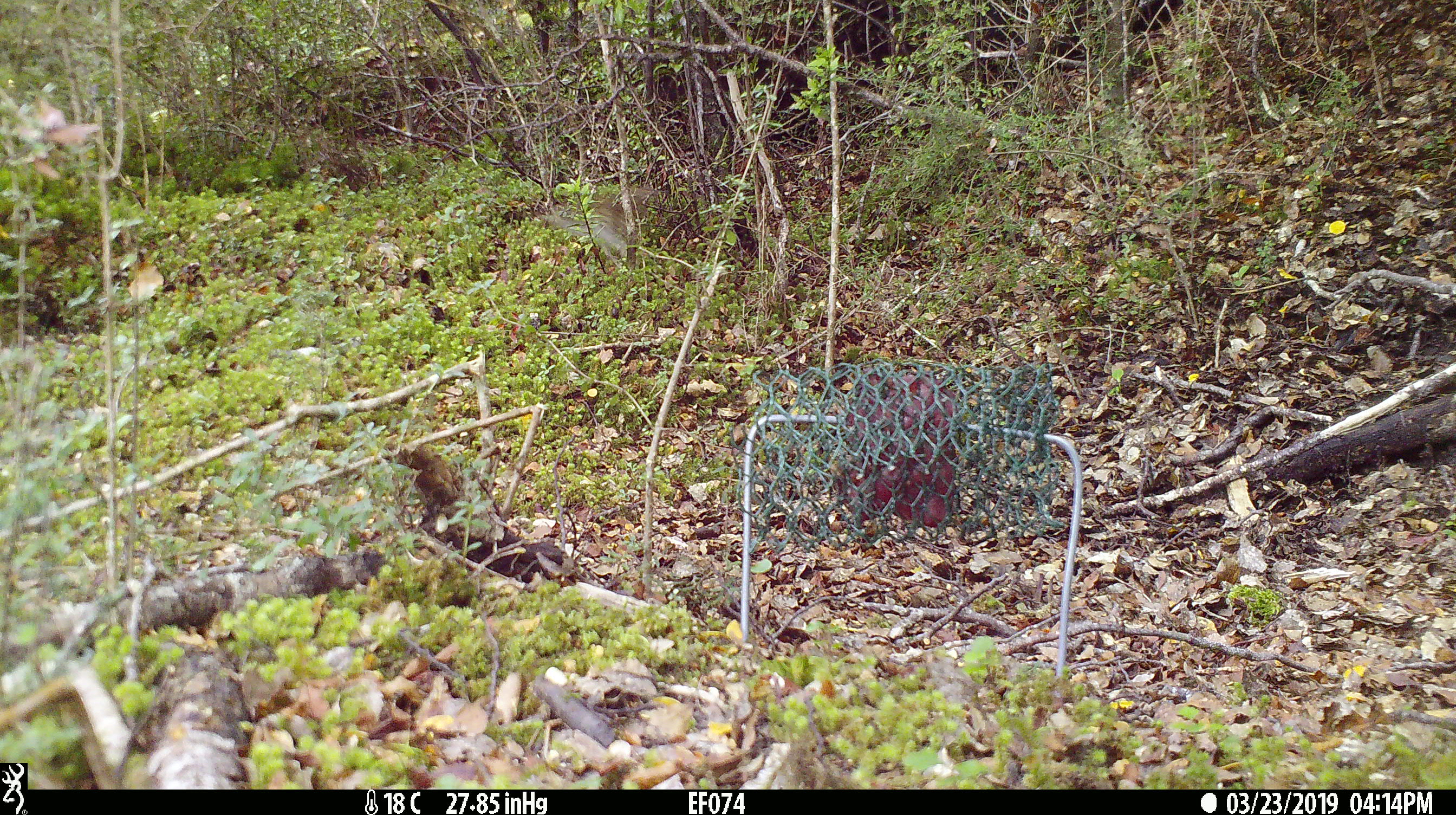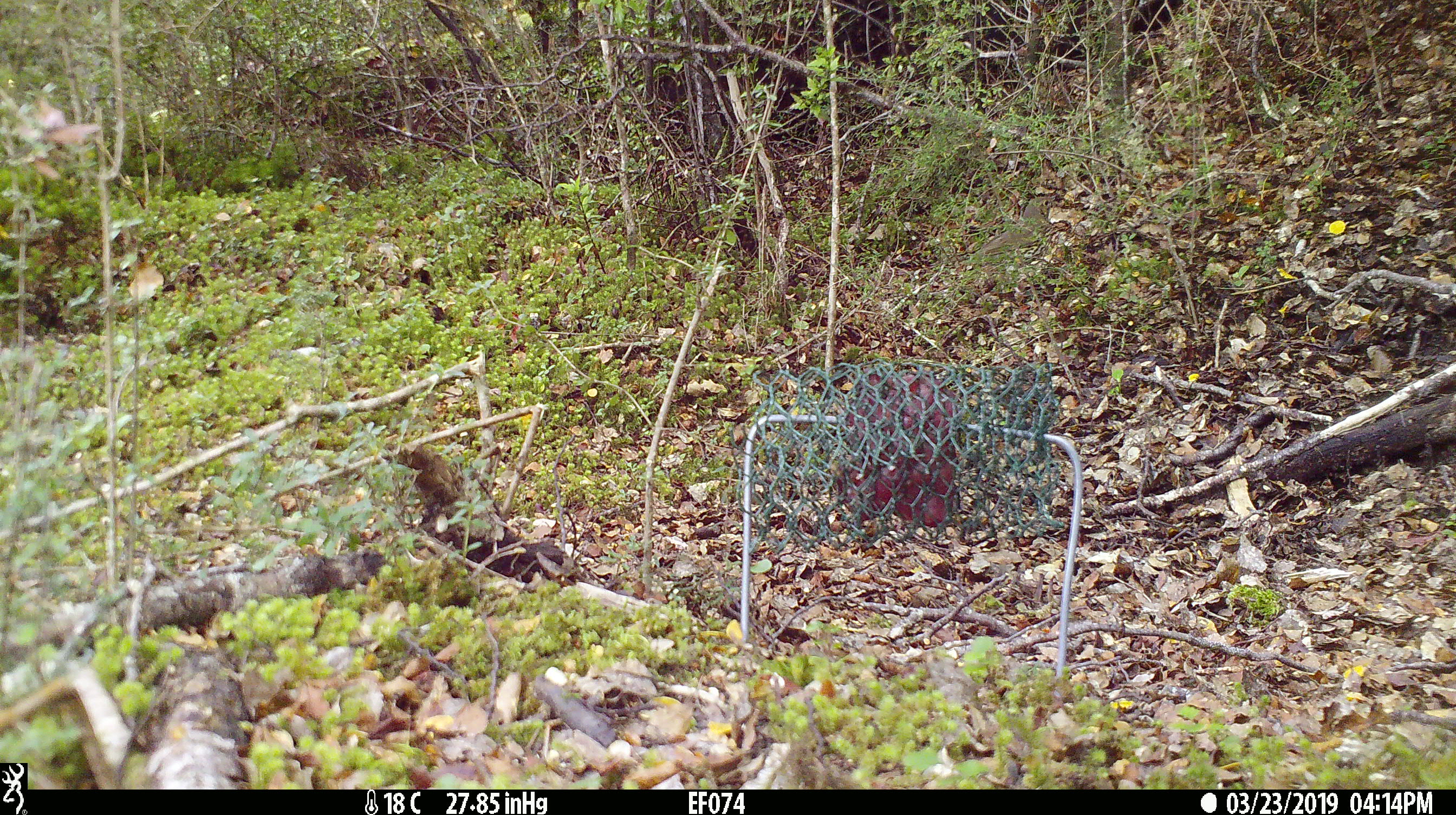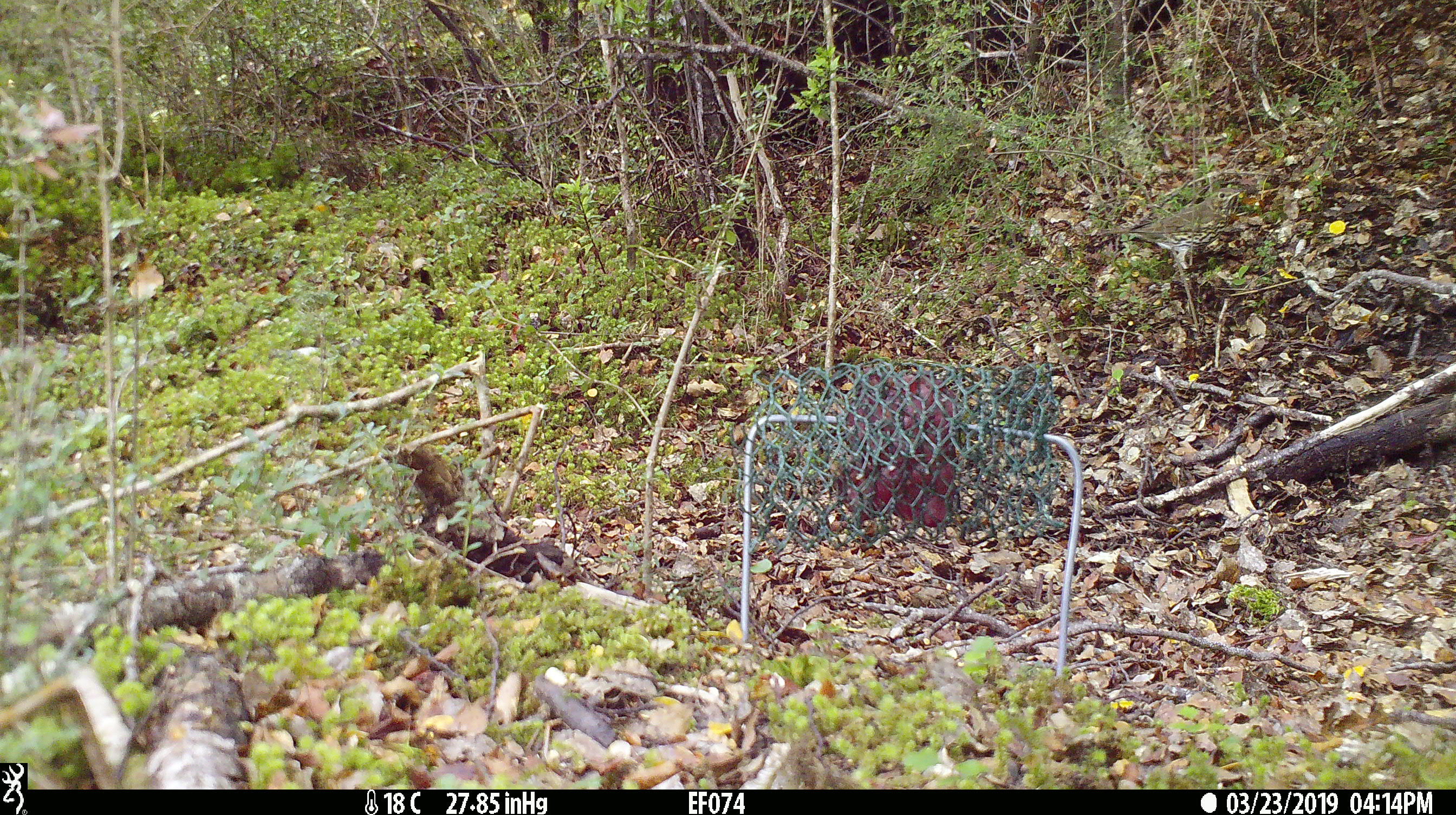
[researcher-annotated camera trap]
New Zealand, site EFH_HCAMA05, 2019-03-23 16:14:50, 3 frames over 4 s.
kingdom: Animalia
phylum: Chordata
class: Aves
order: Passeriformes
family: Turdidae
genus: Turdus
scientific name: Turdus philomelos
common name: song thrush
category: thrush